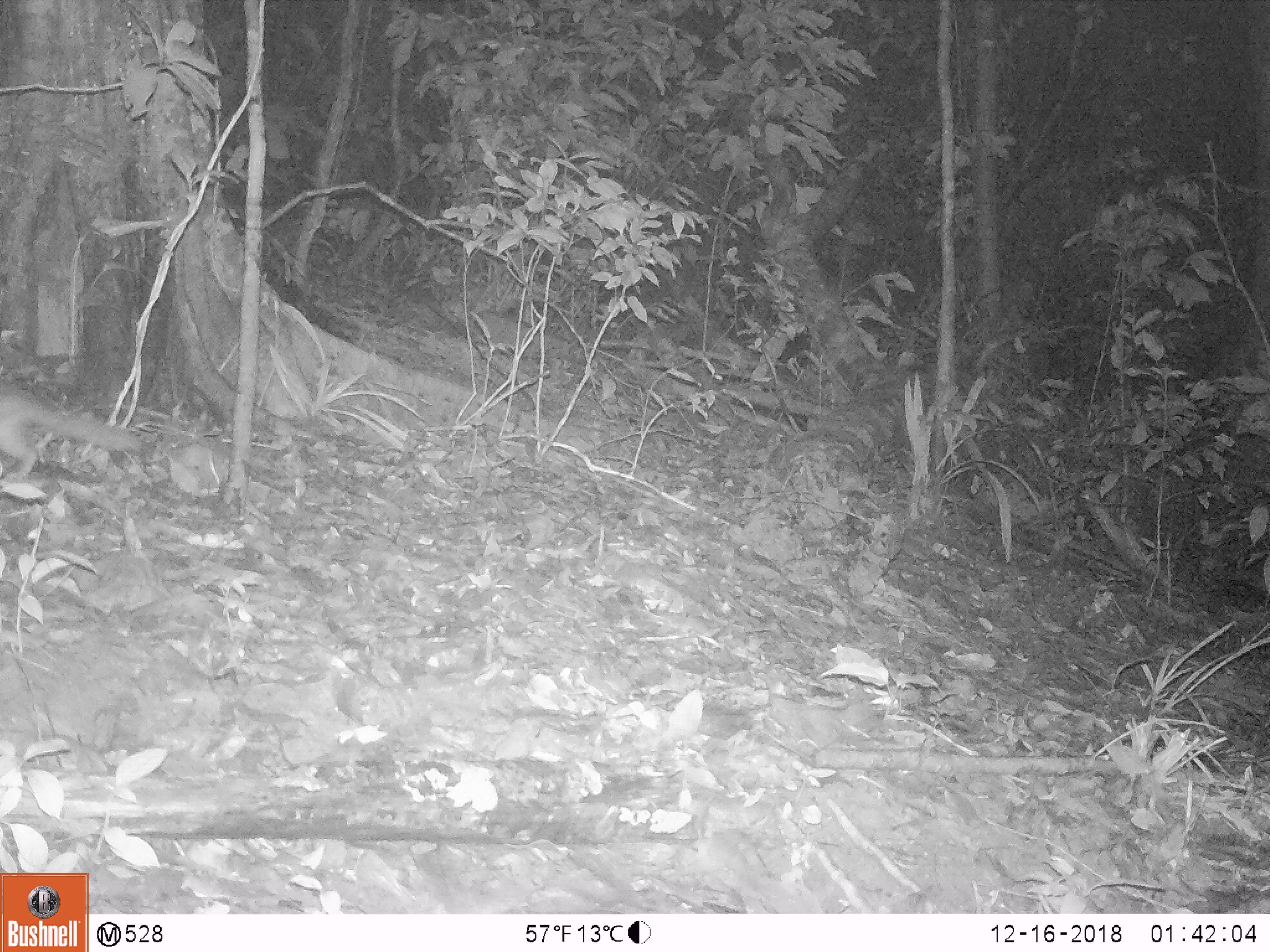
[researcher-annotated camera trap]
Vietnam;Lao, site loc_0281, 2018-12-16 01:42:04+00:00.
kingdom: Animalia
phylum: Chordata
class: Mammalia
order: Carnivora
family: Mustelidae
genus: Melogale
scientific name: Melogale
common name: ferret badger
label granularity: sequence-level